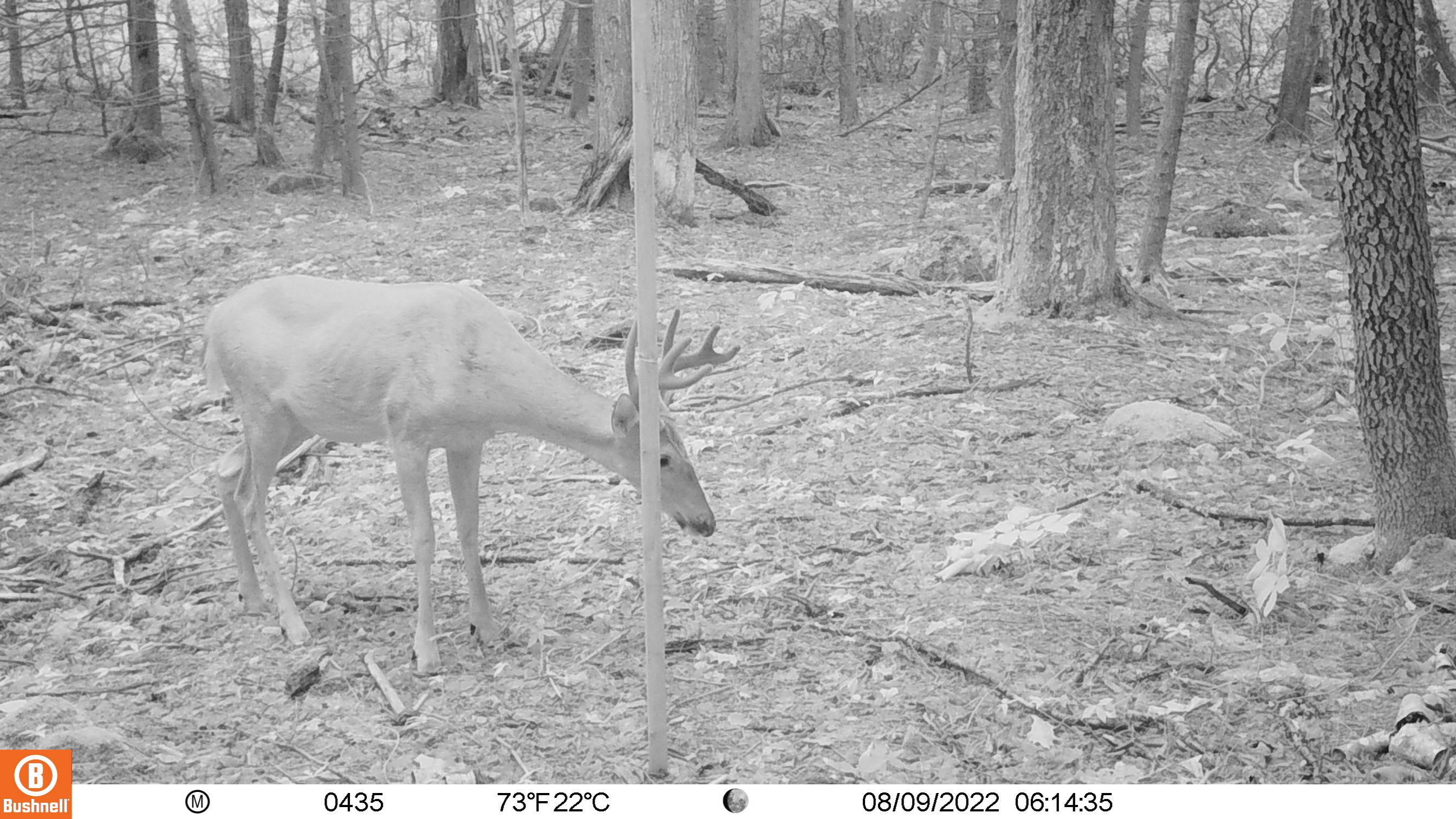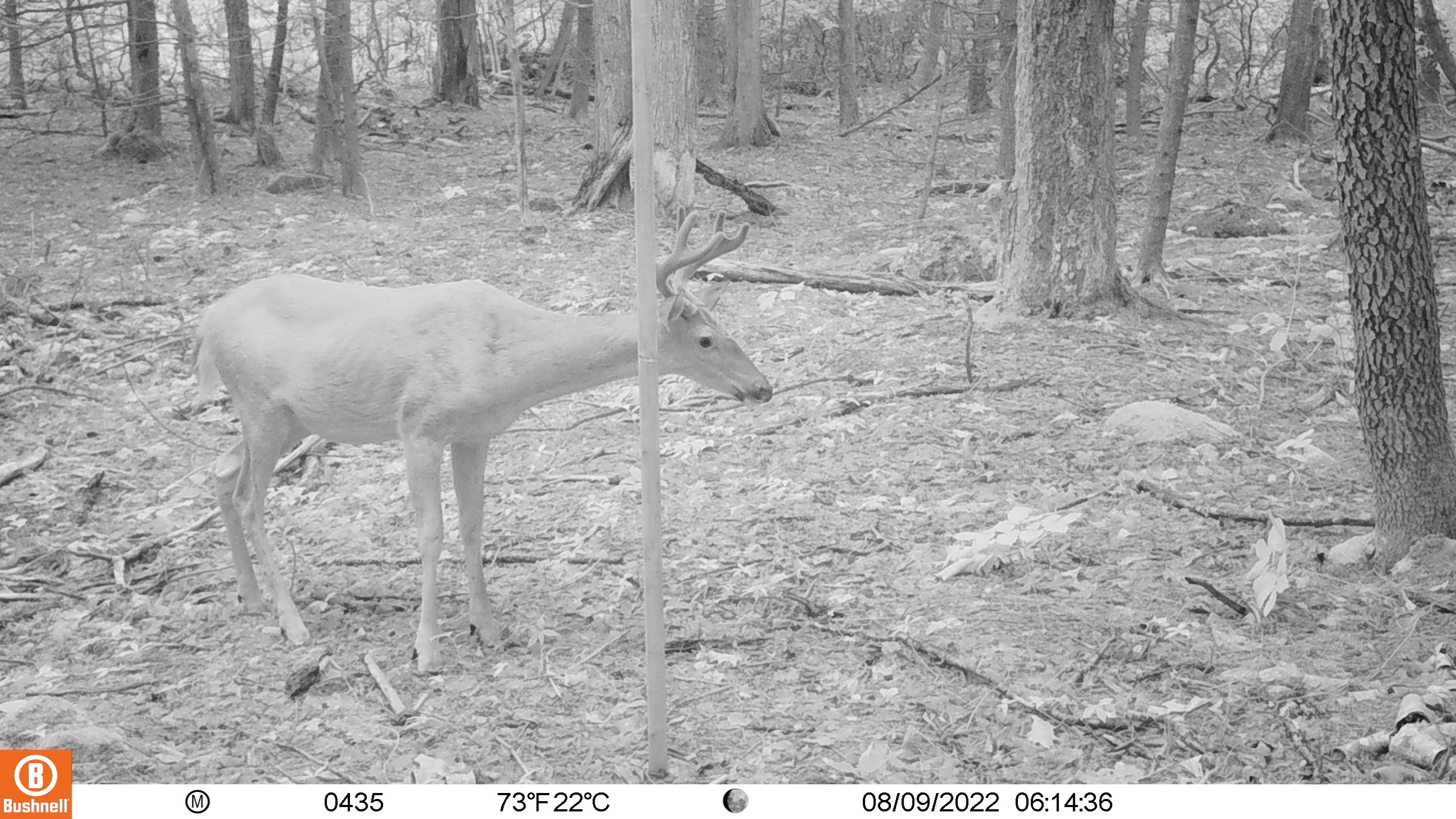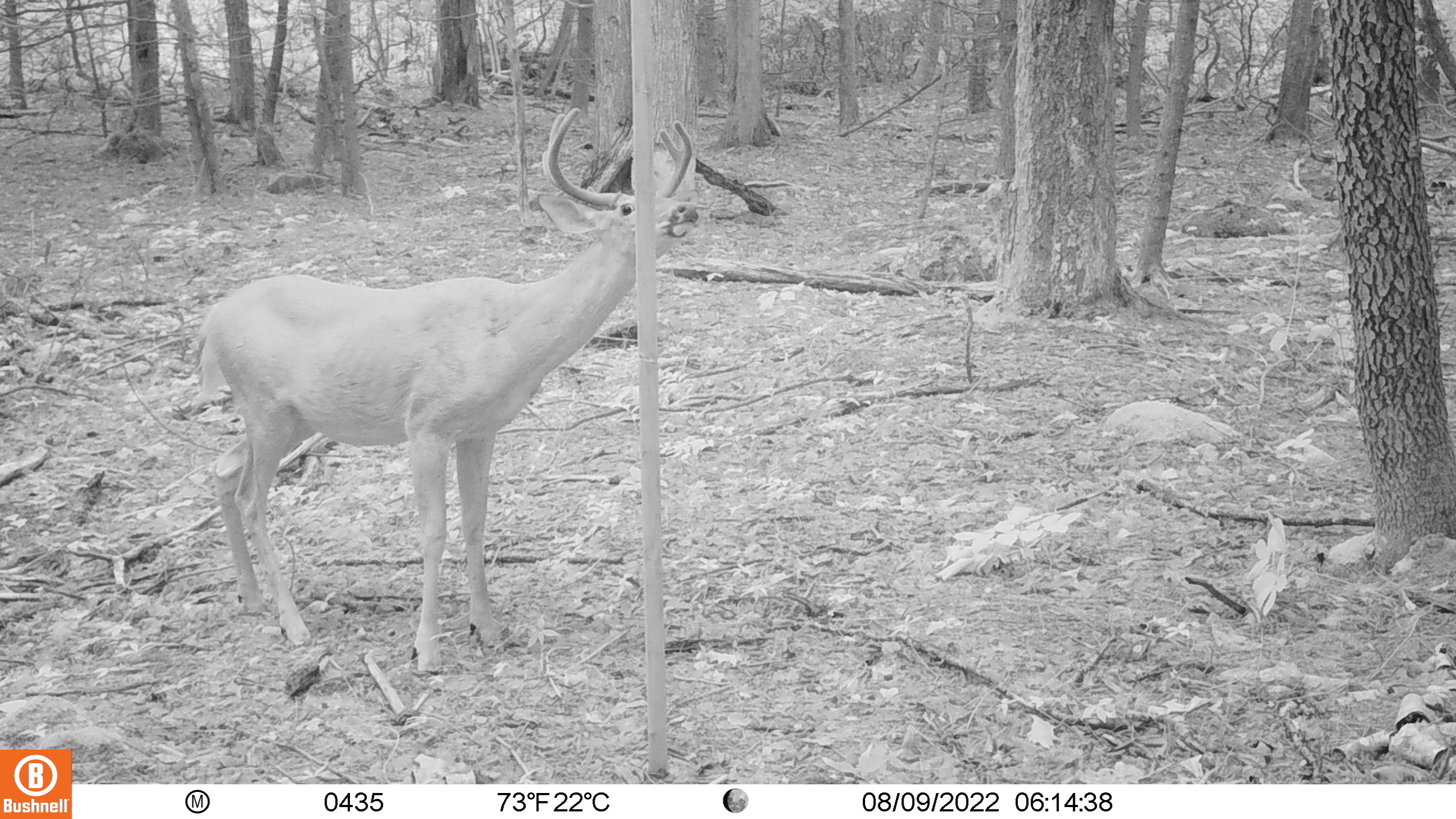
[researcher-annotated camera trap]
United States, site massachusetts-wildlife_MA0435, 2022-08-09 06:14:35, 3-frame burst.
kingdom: Animalia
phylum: Chordata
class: Mammalia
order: Artiodactyla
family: Cervidae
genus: Odocoileus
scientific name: Odocoileus virginianus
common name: white-tailed deer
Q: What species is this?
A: White-tailed deer (Odocoileus virginianus).